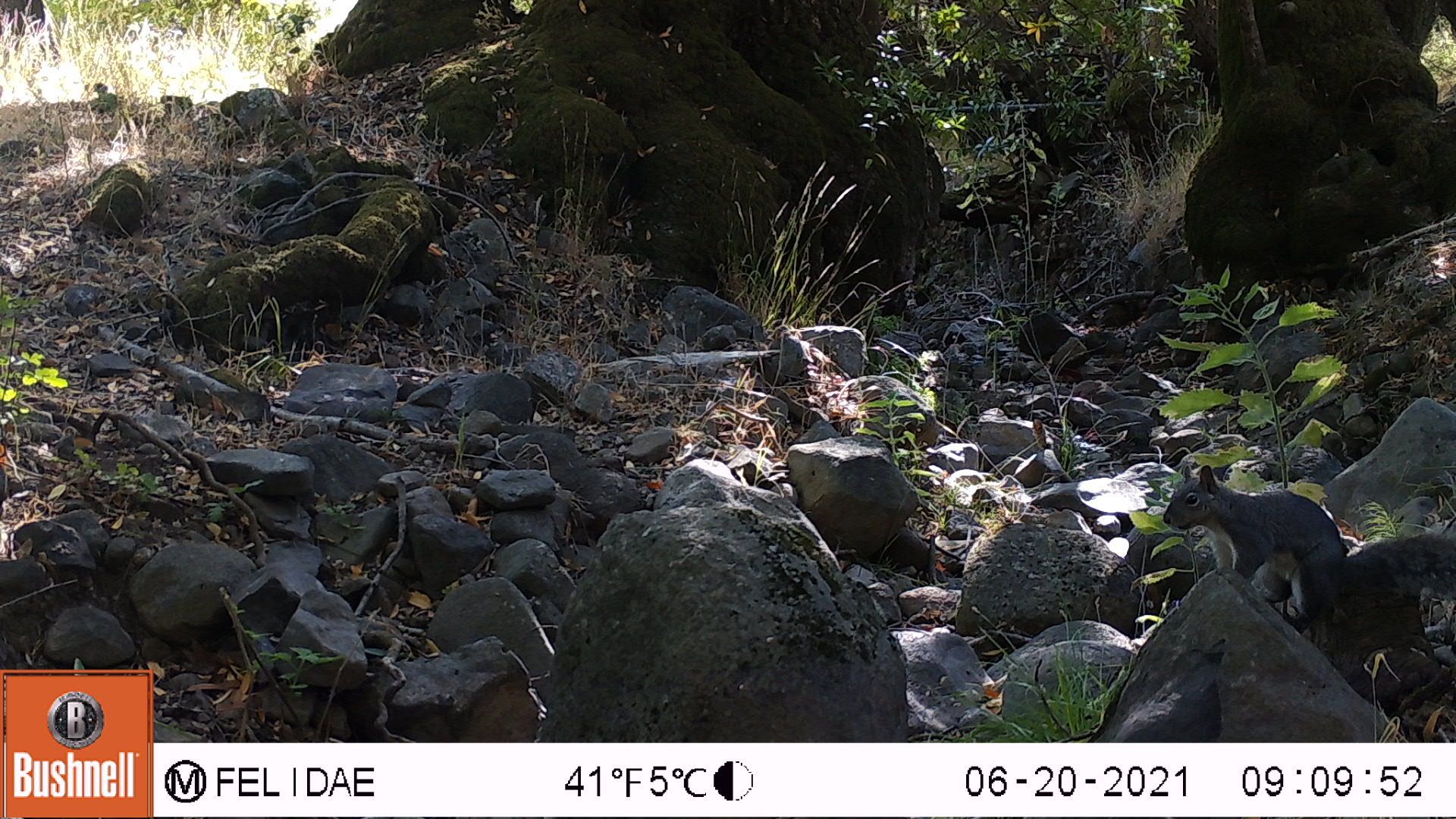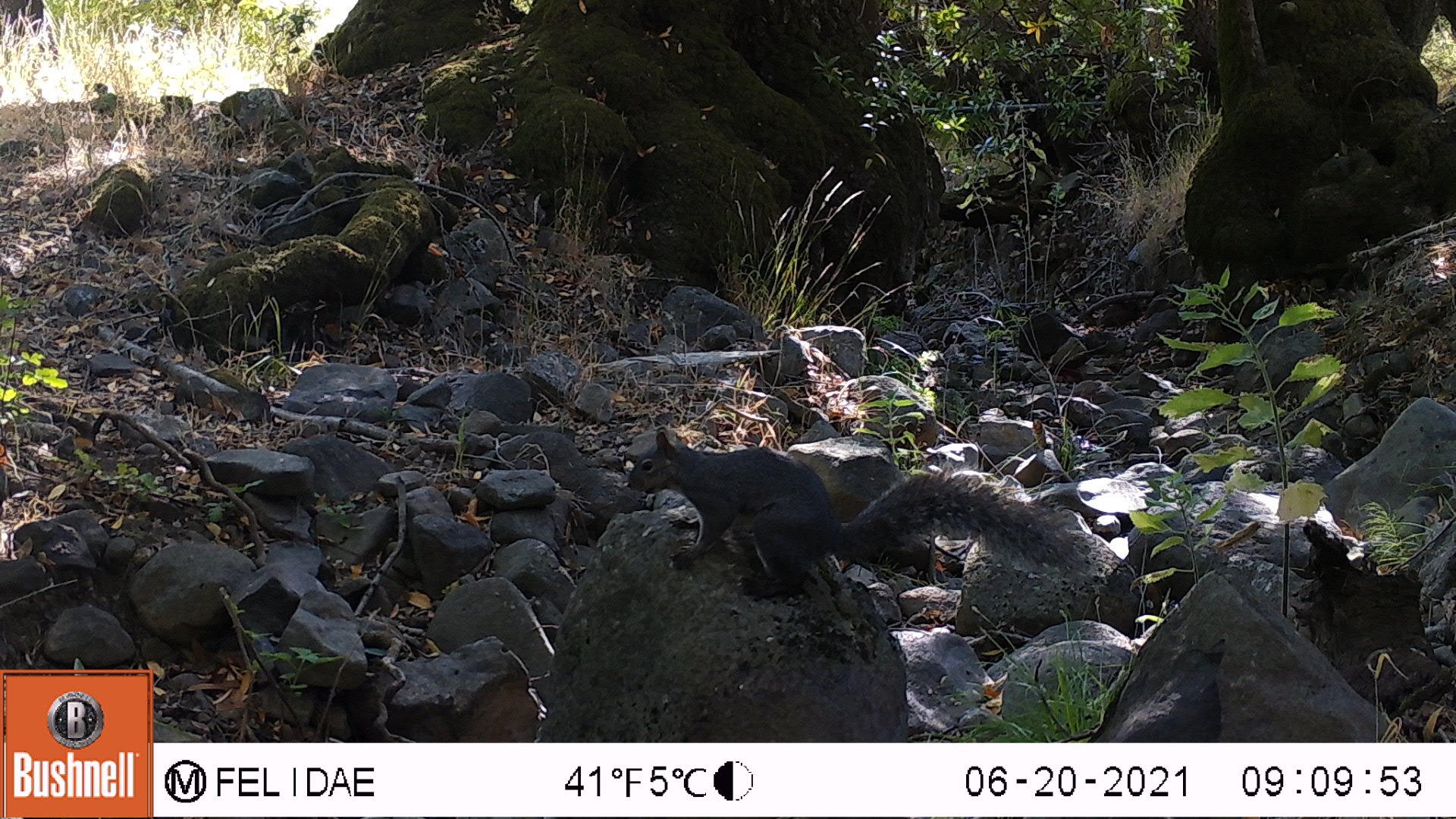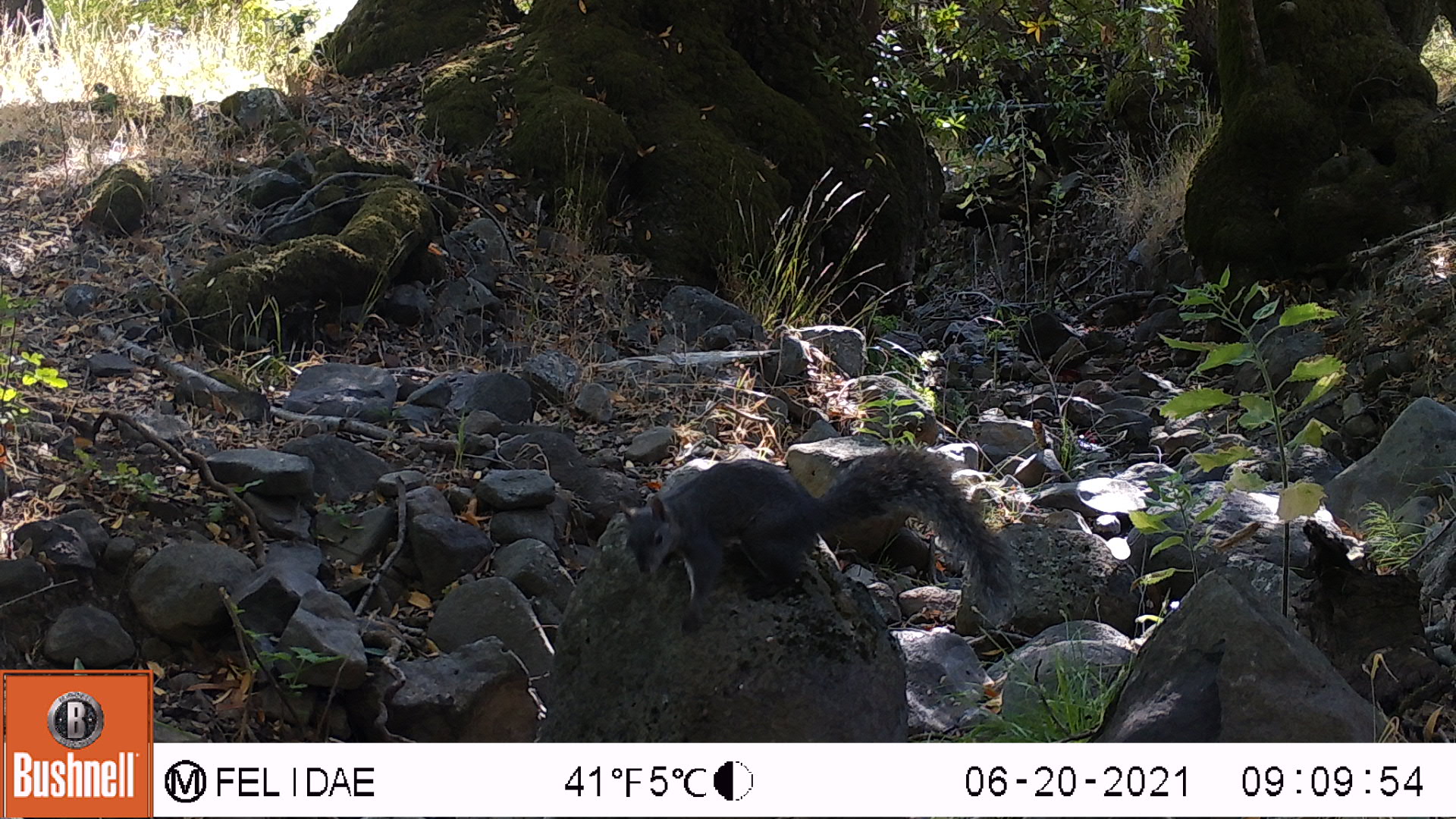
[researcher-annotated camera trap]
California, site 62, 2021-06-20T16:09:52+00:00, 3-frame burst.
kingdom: Animalia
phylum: Chordata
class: Mammalia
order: Rodentia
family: Sciuridae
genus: Sciurus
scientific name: Sciurus griseus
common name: western gray squirrel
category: western grey squirrel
Western grey squirrel (western gray squirrel) (Sciurus griseus).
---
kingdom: Animalia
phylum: Chordata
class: Mammalia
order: Rodentia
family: Sciuridae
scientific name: Sciuridae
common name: squirrel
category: unknown squirrel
Unknown squirrel (squirrel) (Sciuridae).